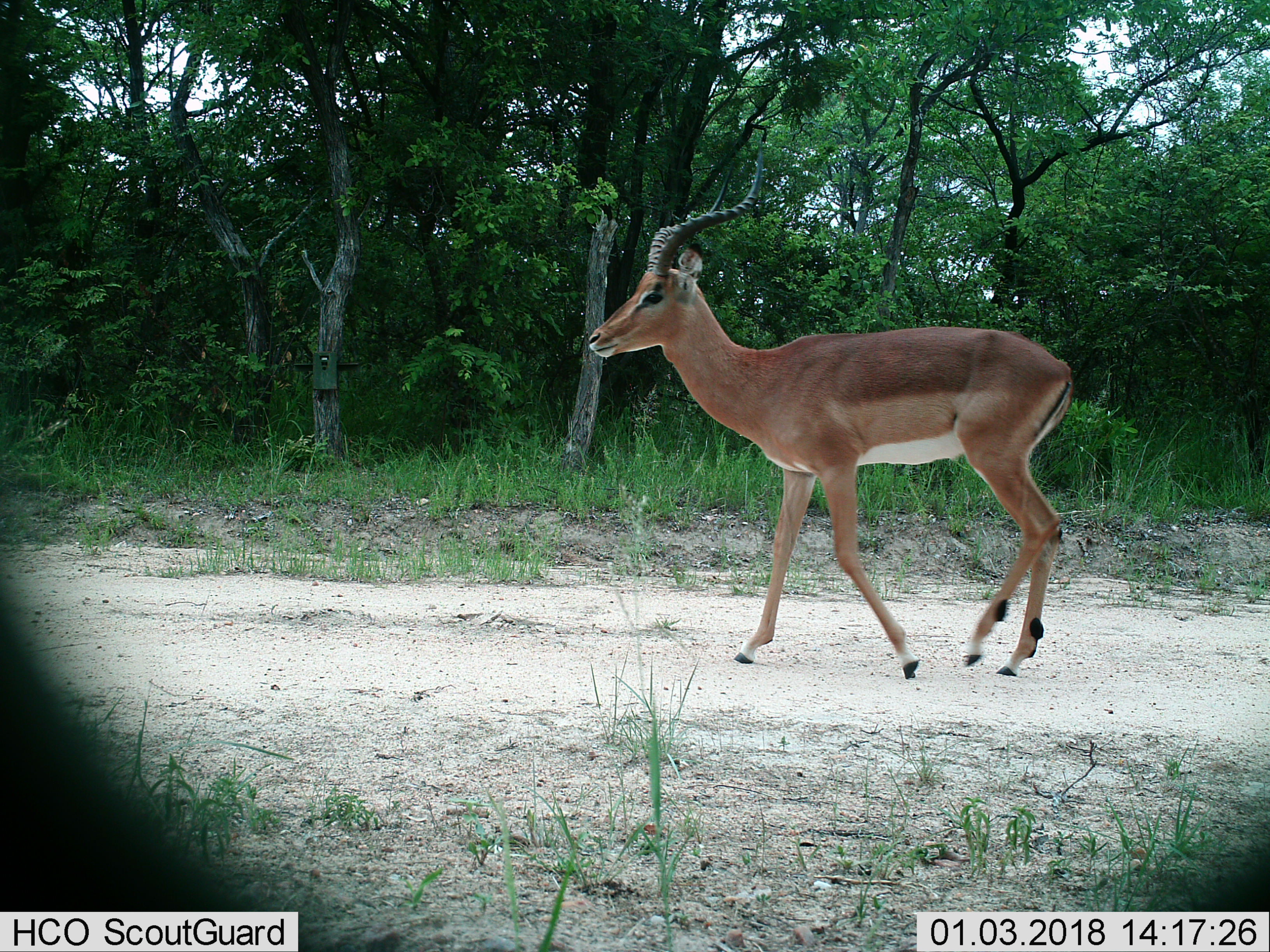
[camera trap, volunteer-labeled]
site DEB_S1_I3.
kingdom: Animalia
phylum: Chordata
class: Mammalia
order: Artiodactyla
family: Bovidae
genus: Aepyceros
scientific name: Aepyceros melampus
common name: impala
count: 1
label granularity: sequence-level